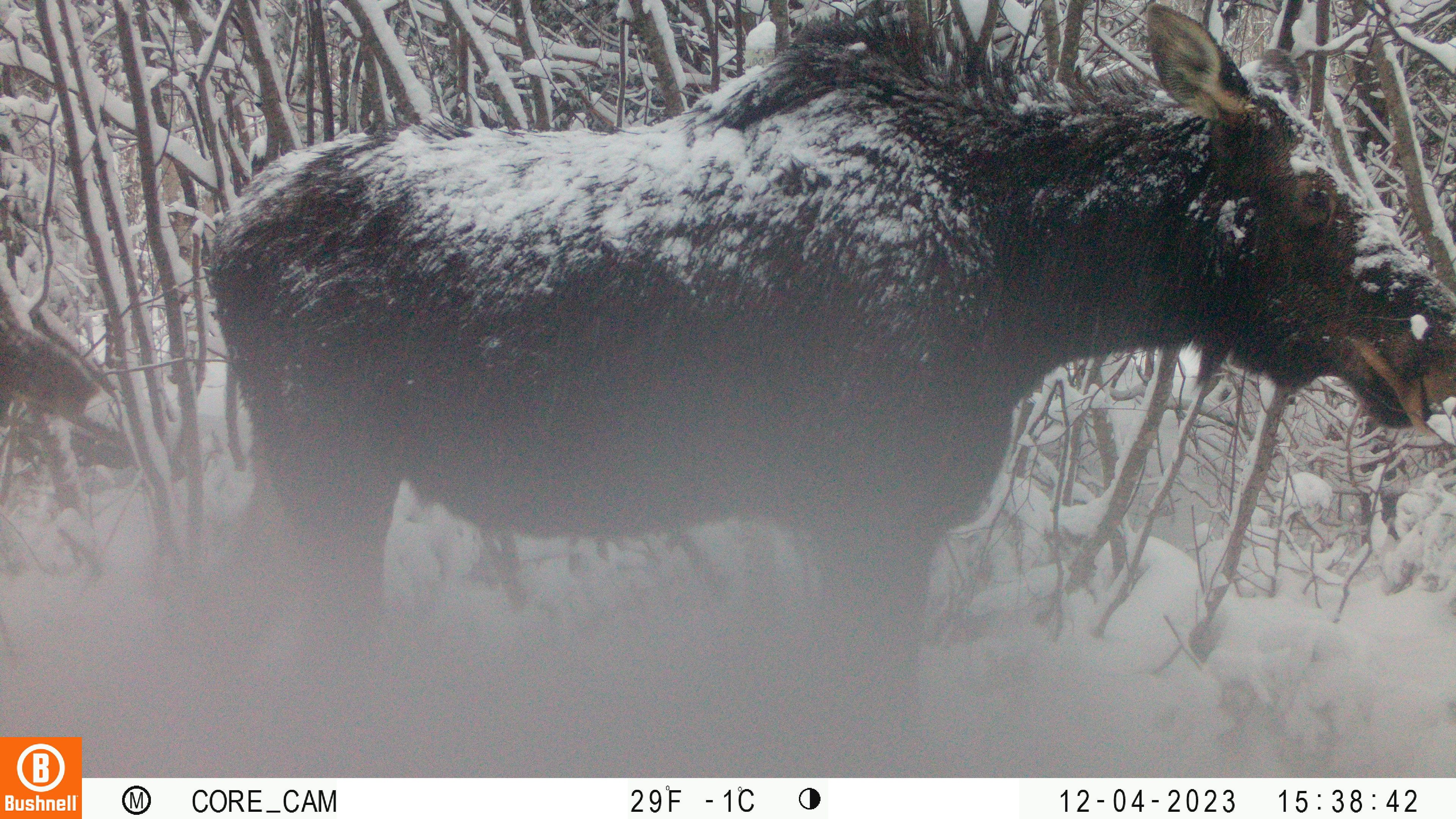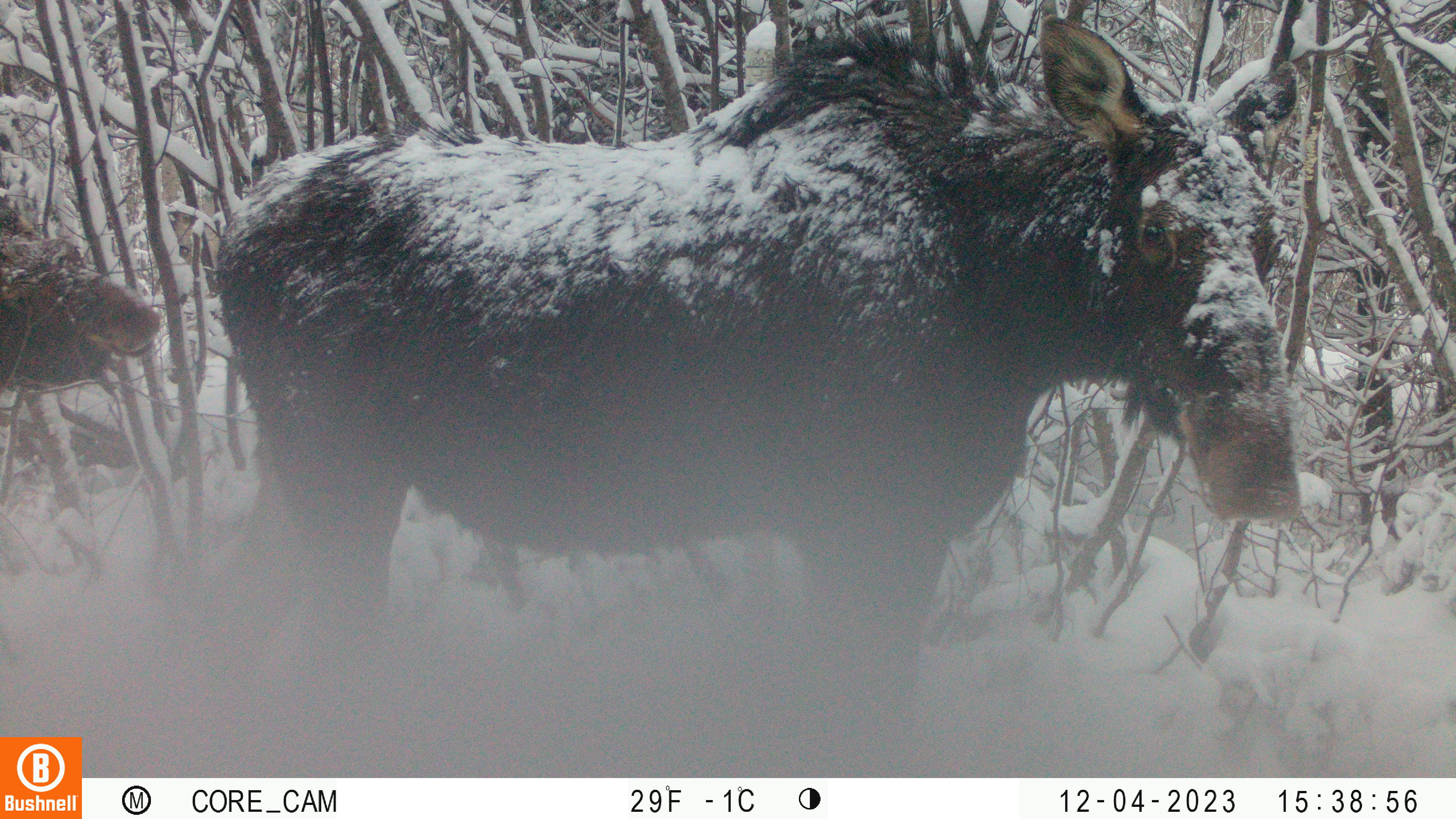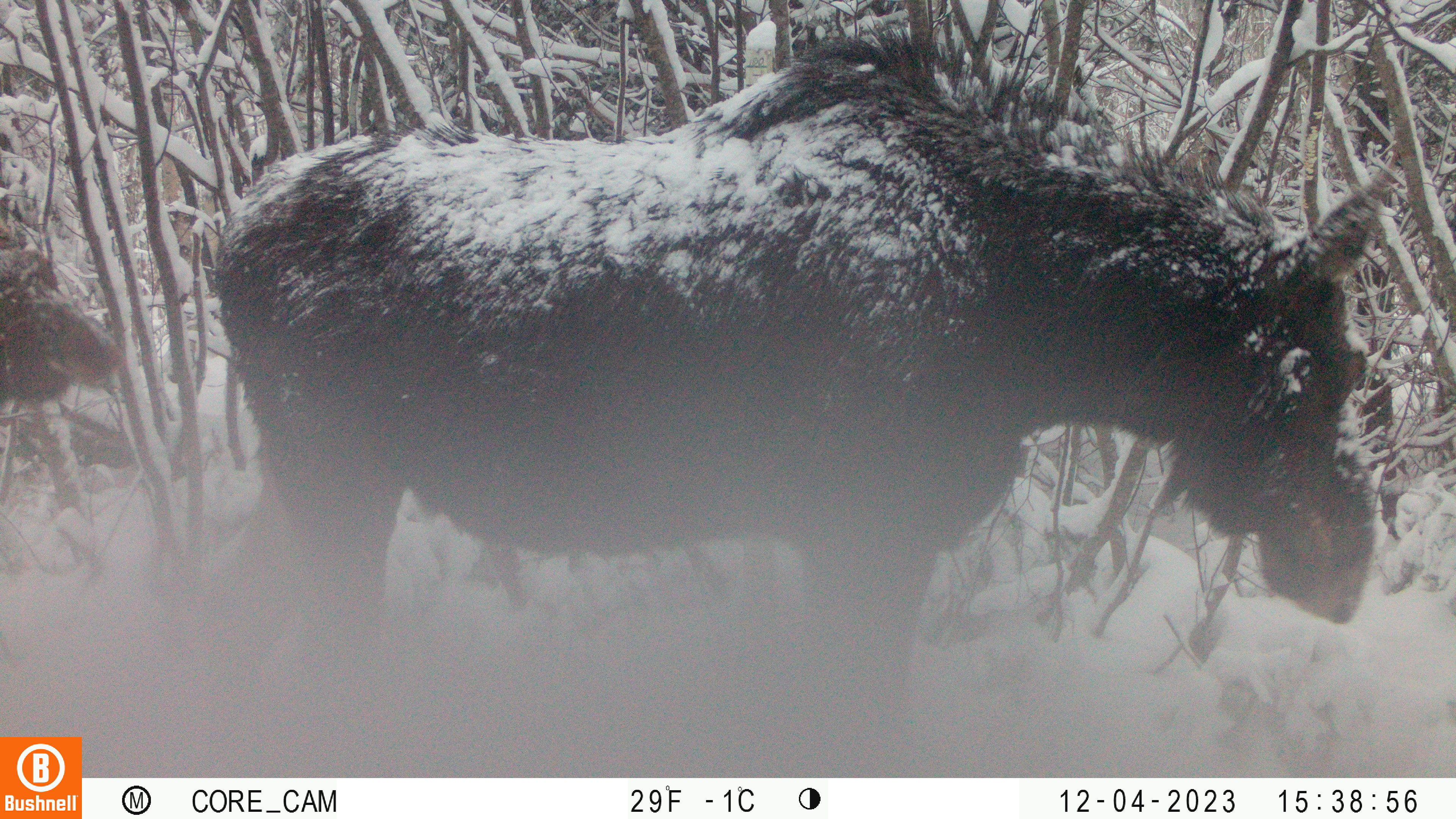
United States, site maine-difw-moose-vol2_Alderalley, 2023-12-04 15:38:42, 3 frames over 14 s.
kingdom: Animalia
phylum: Chordata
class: Mammalia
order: Artiodactyla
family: Cervidae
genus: Alces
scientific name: Alces alces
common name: moose